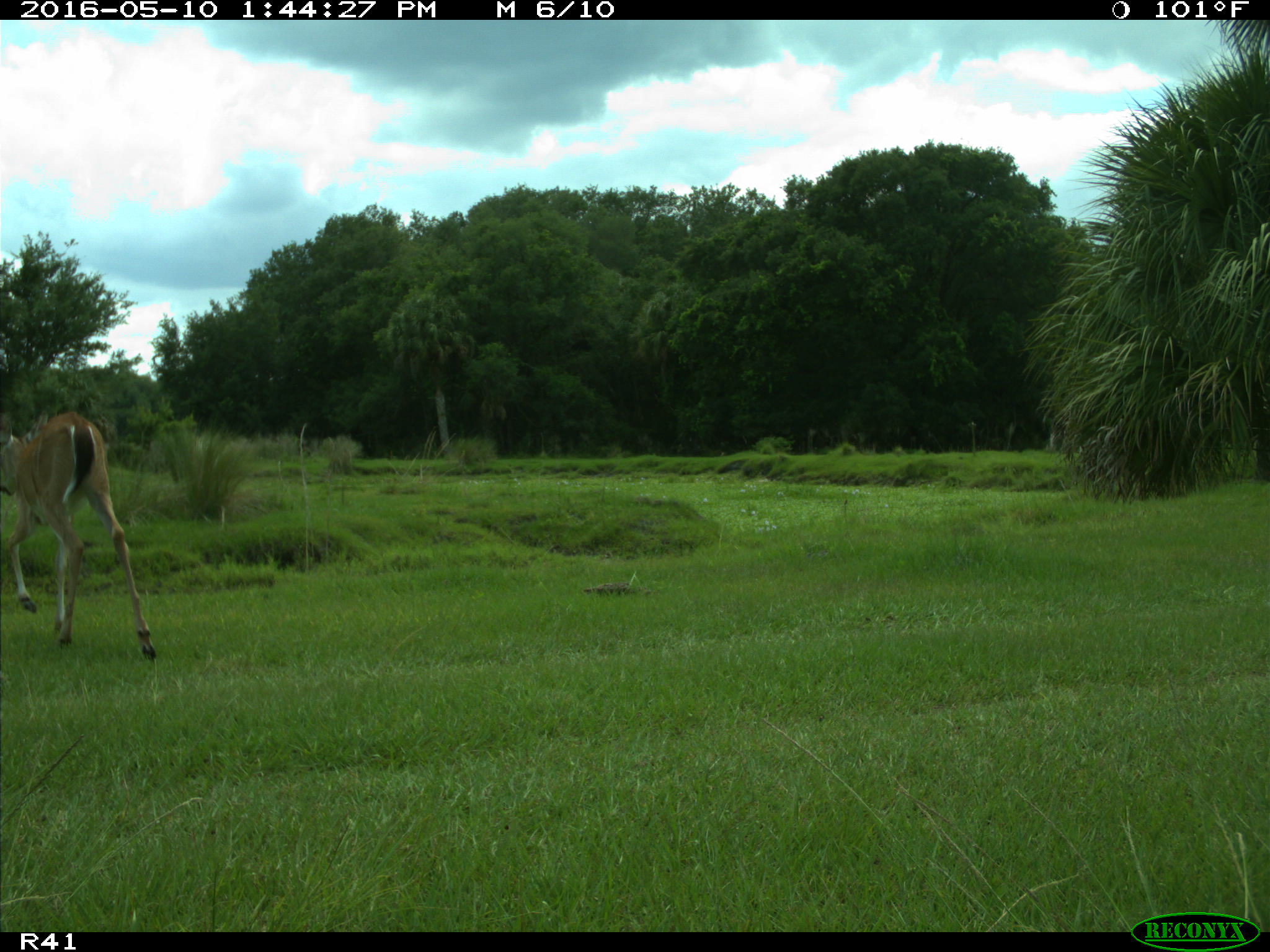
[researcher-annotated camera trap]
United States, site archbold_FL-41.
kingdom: Animalia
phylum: Chordata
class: Mammalia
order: Artiodactyla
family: Cervidae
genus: Odocoileus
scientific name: Odocoileus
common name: deer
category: unidentified deer